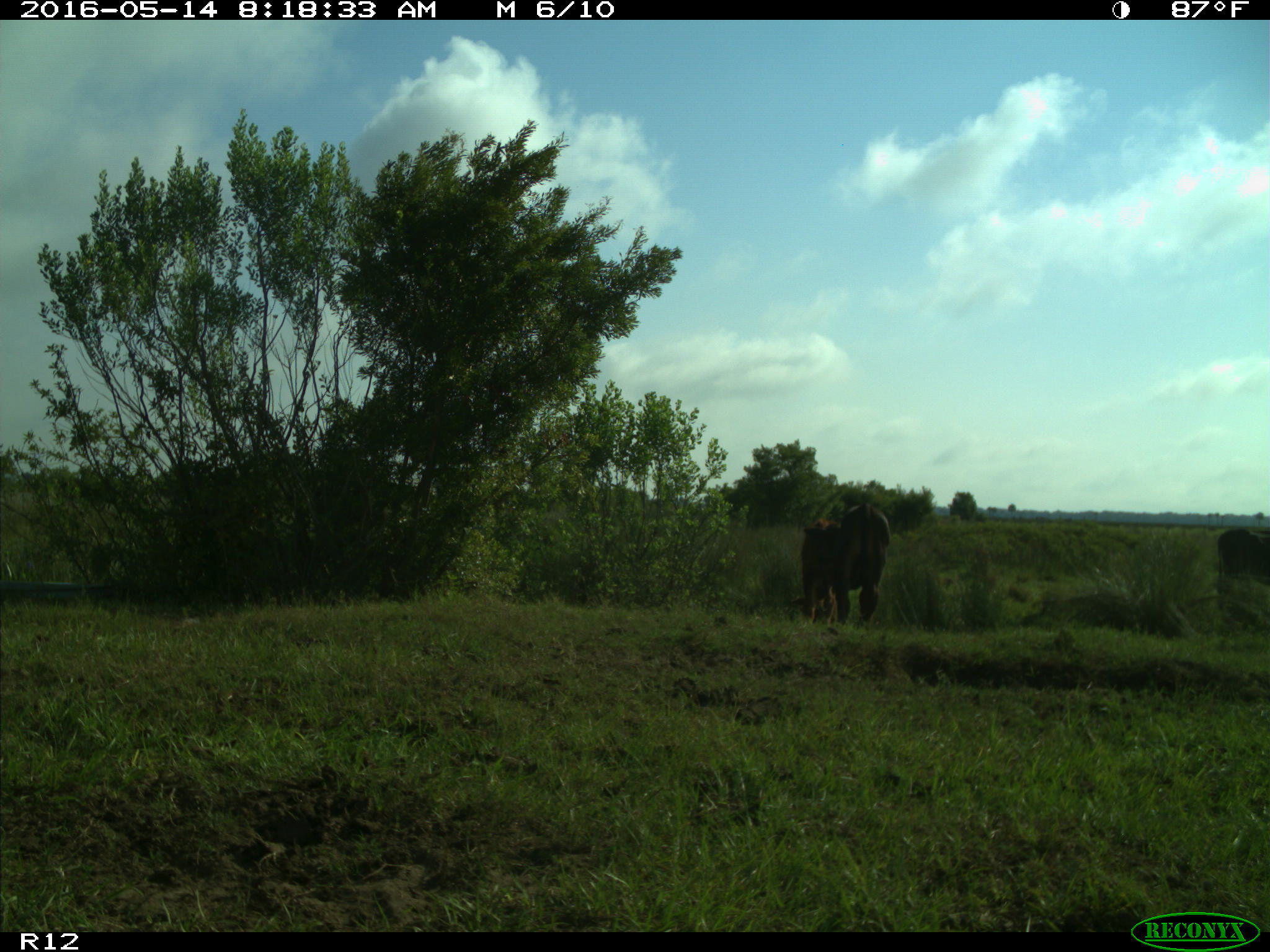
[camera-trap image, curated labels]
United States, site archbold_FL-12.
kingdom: Animalia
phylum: Chordata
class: Mammalia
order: Artiodactyla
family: Bovidae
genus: Bos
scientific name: Bos taurus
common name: domestic cow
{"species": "Bos taurus (domestic cow)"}